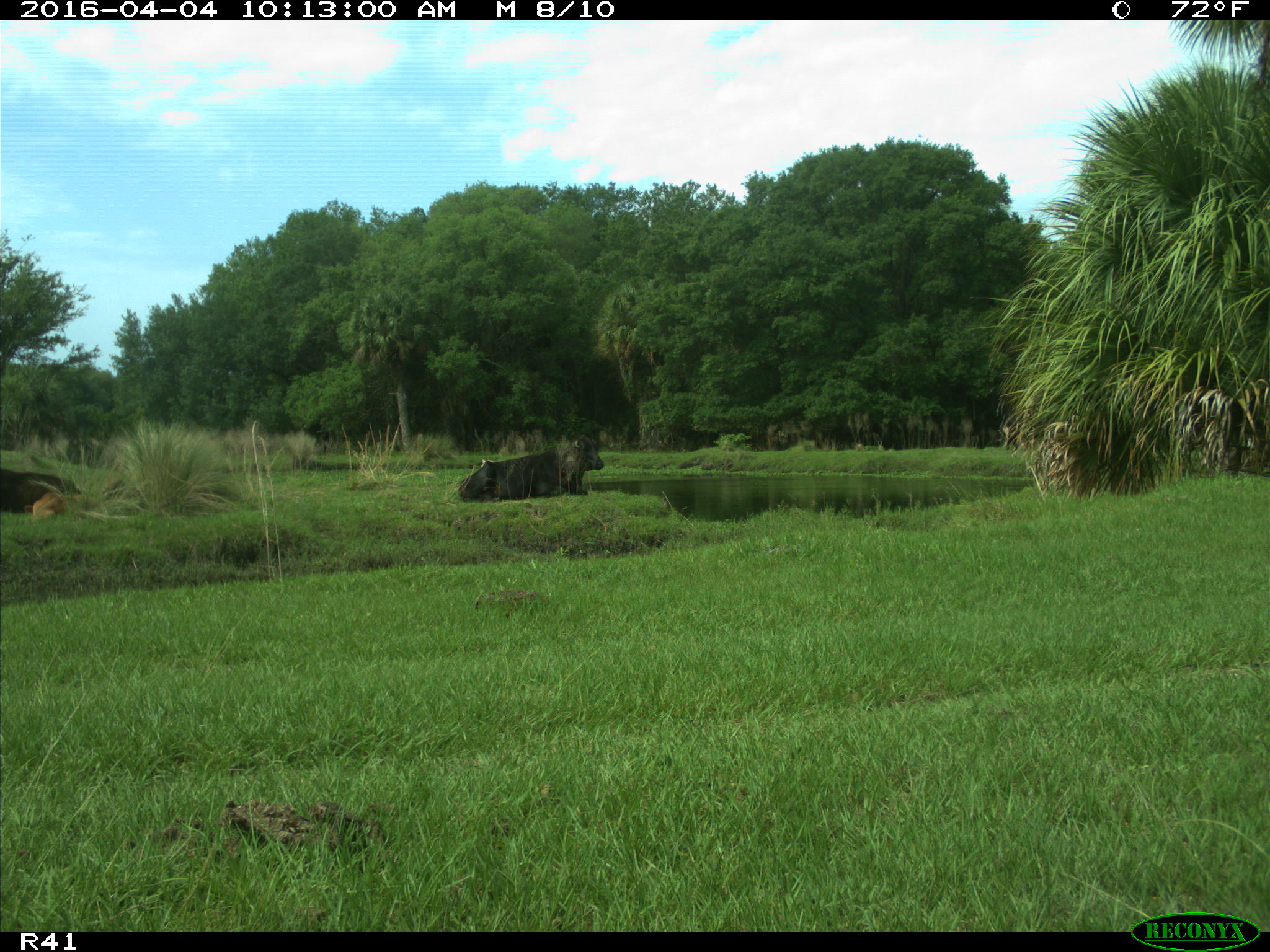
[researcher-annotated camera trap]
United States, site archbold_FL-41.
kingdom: Animalia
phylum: Chordata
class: Mammalia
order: Artiodactyla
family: Bovidae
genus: Bos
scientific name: Bos taurus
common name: domestic cow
Bos taurus (domestic cow).